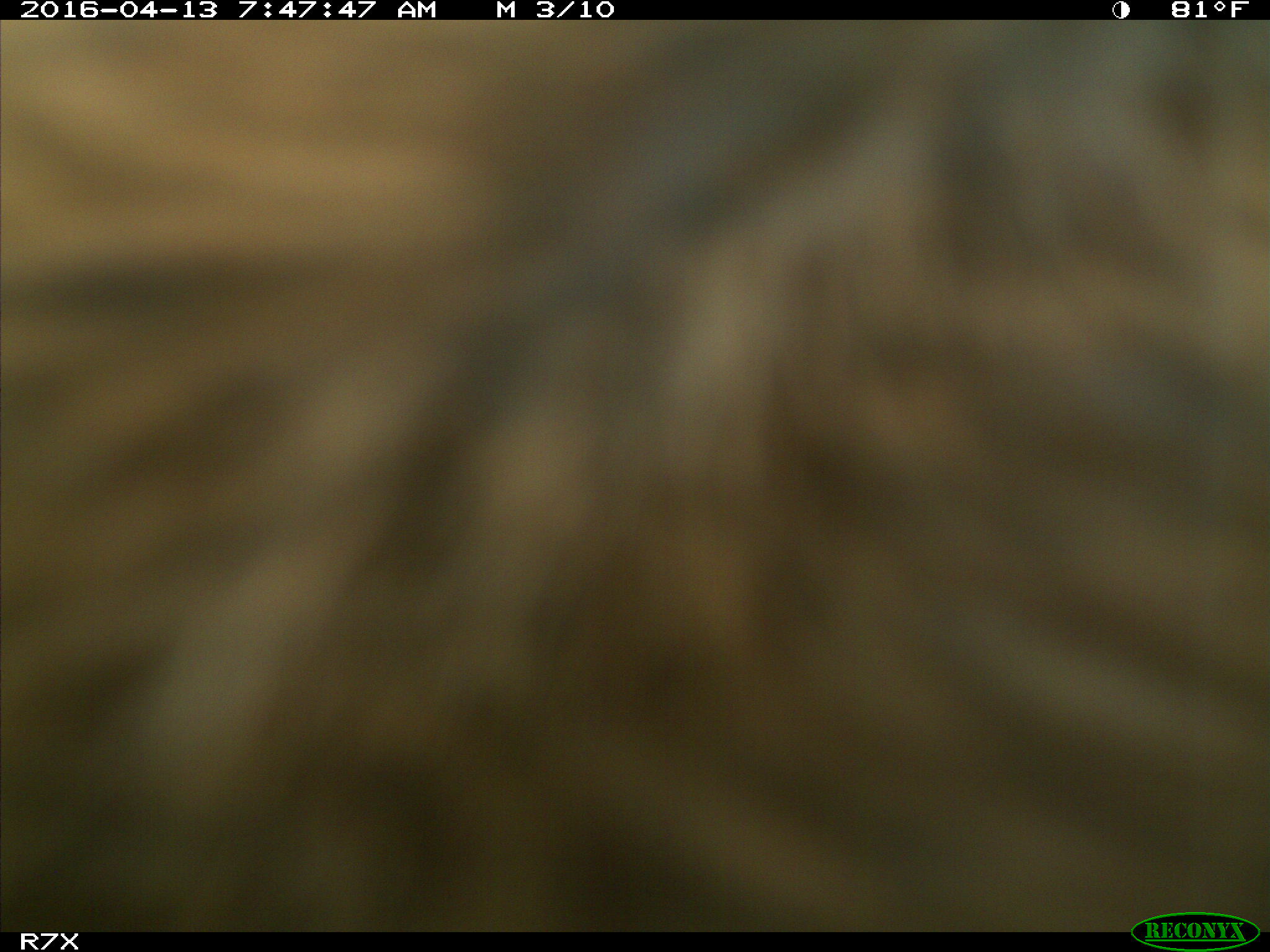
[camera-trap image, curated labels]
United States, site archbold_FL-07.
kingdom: Animalia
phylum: Chordata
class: Mammalia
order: Artiodactyla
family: Bovidae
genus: Bos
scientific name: Bos taurus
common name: domestic cow